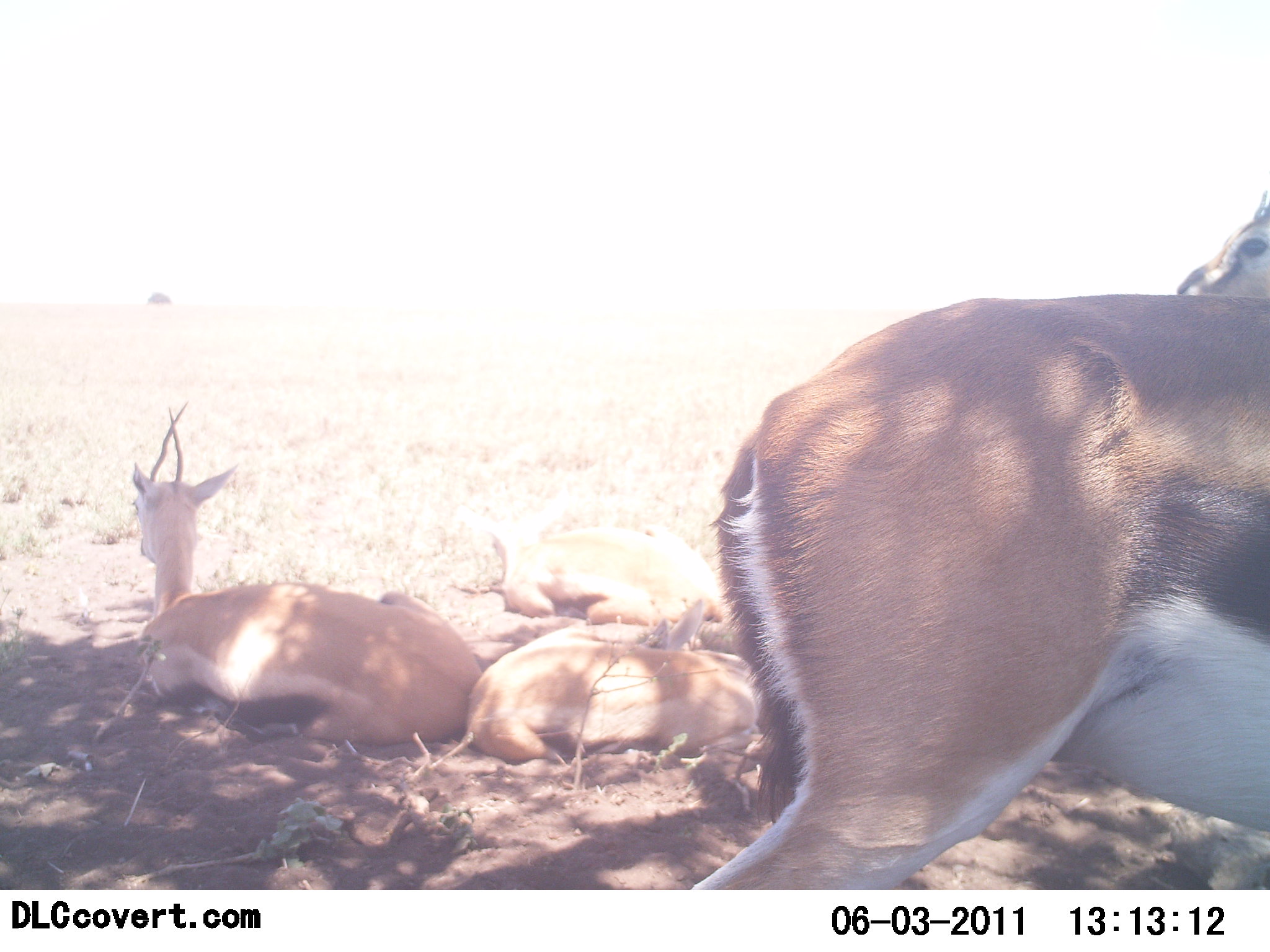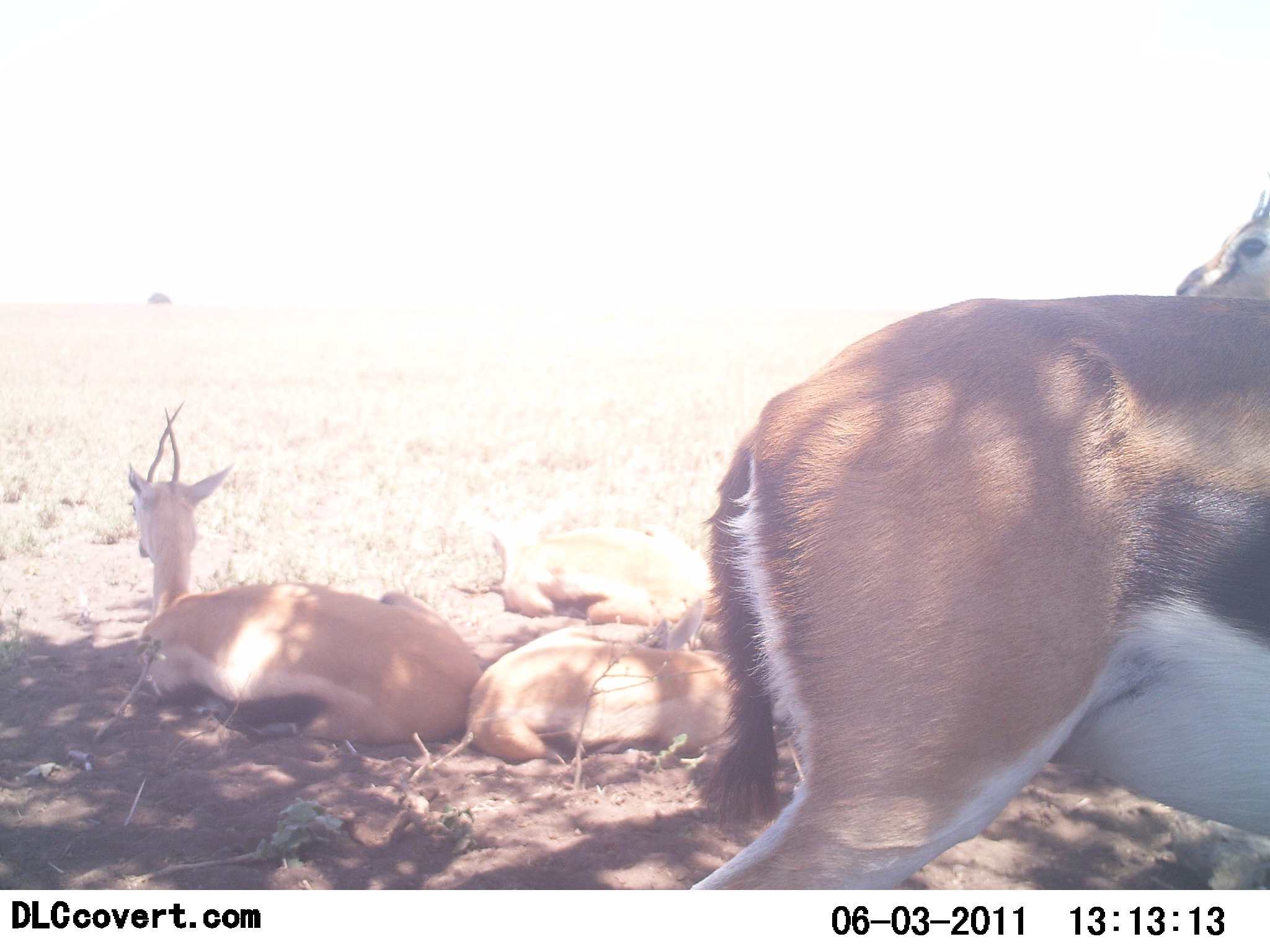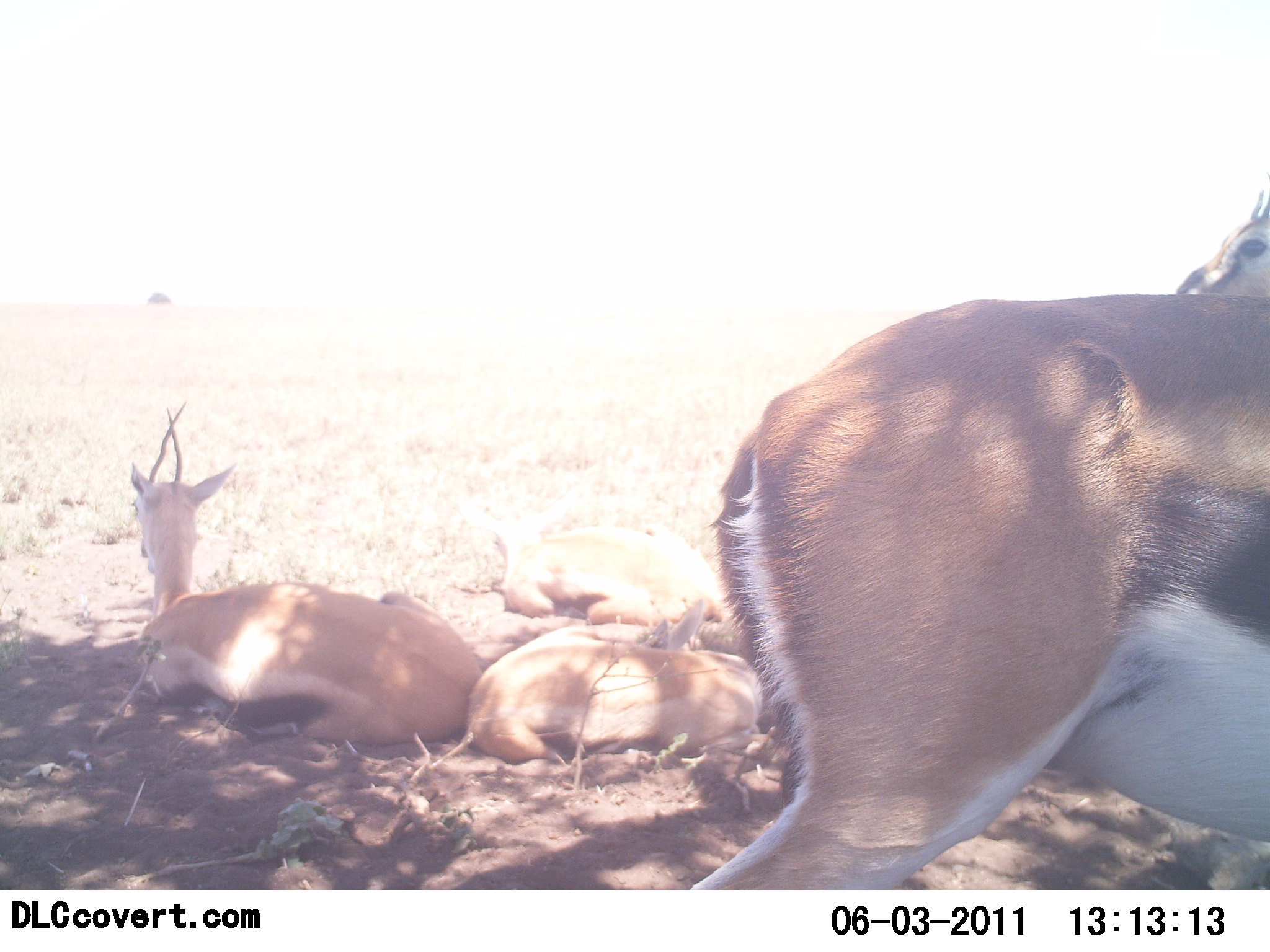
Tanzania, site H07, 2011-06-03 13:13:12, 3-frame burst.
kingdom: Animalia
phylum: Chordata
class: Mammalia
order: Artiodactyla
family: Bovidae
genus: Eudorcas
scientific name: Eudorcas thomsonii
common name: thomson's gazelle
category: gazellethomsons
Gazellethomsons (thomson's gazelle) (Eudorcas thomsonii), count 4. Behavior (volunteer vote fractions): standing 73%, resting 100%, moving 0%, interacting 0%. Young present (vote fraction): 18%. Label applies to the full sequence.